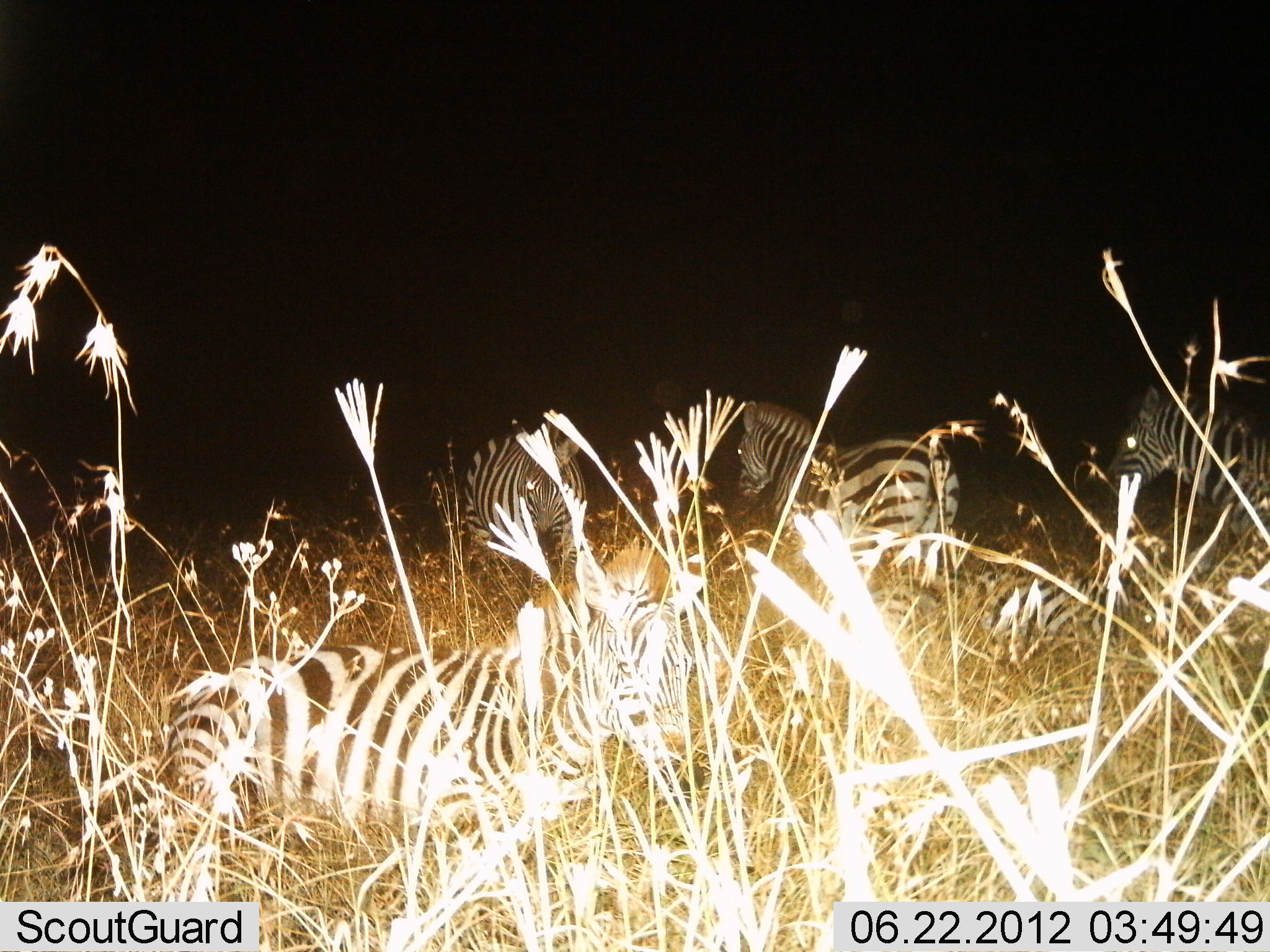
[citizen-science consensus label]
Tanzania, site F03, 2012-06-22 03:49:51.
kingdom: Animalia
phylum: Chordata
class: Mammalia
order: Perissodactyla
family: Equidae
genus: Equus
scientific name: Equus quagga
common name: plains zebra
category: zebra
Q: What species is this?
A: Zebra (plains zebra) (Equus quagga).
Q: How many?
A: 4.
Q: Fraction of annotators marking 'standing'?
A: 60%.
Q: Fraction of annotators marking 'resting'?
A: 20%.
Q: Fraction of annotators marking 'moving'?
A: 60%.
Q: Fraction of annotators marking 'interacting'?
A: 0%.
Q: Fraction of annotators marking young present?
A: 20%.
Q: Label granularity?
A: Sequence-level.